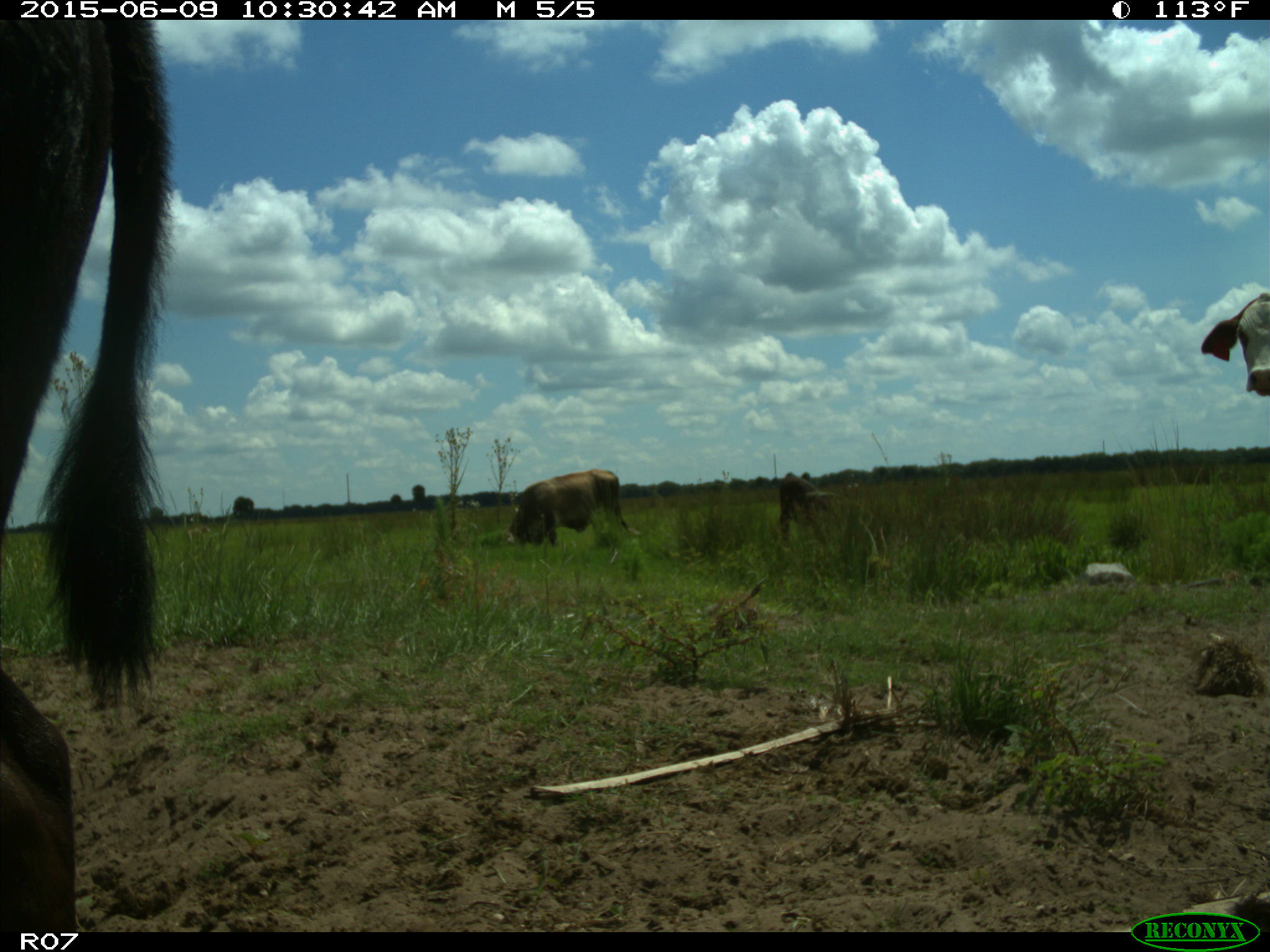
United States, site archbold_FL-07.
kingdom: Animalia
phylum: Chordata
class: Mammalia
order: Artiodactyla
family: Bovidae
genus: Bos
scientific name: Bos taurus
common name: domestic cow